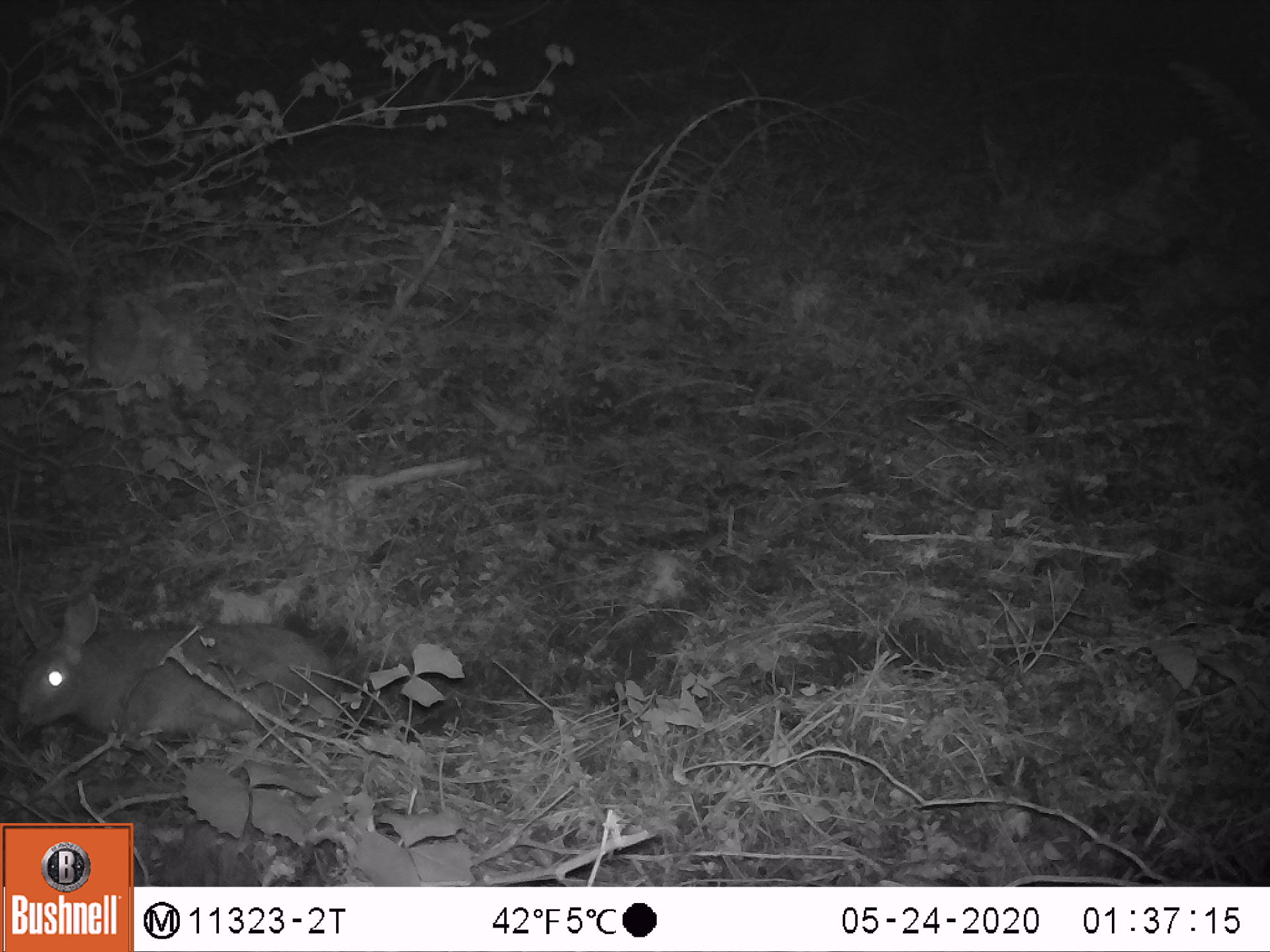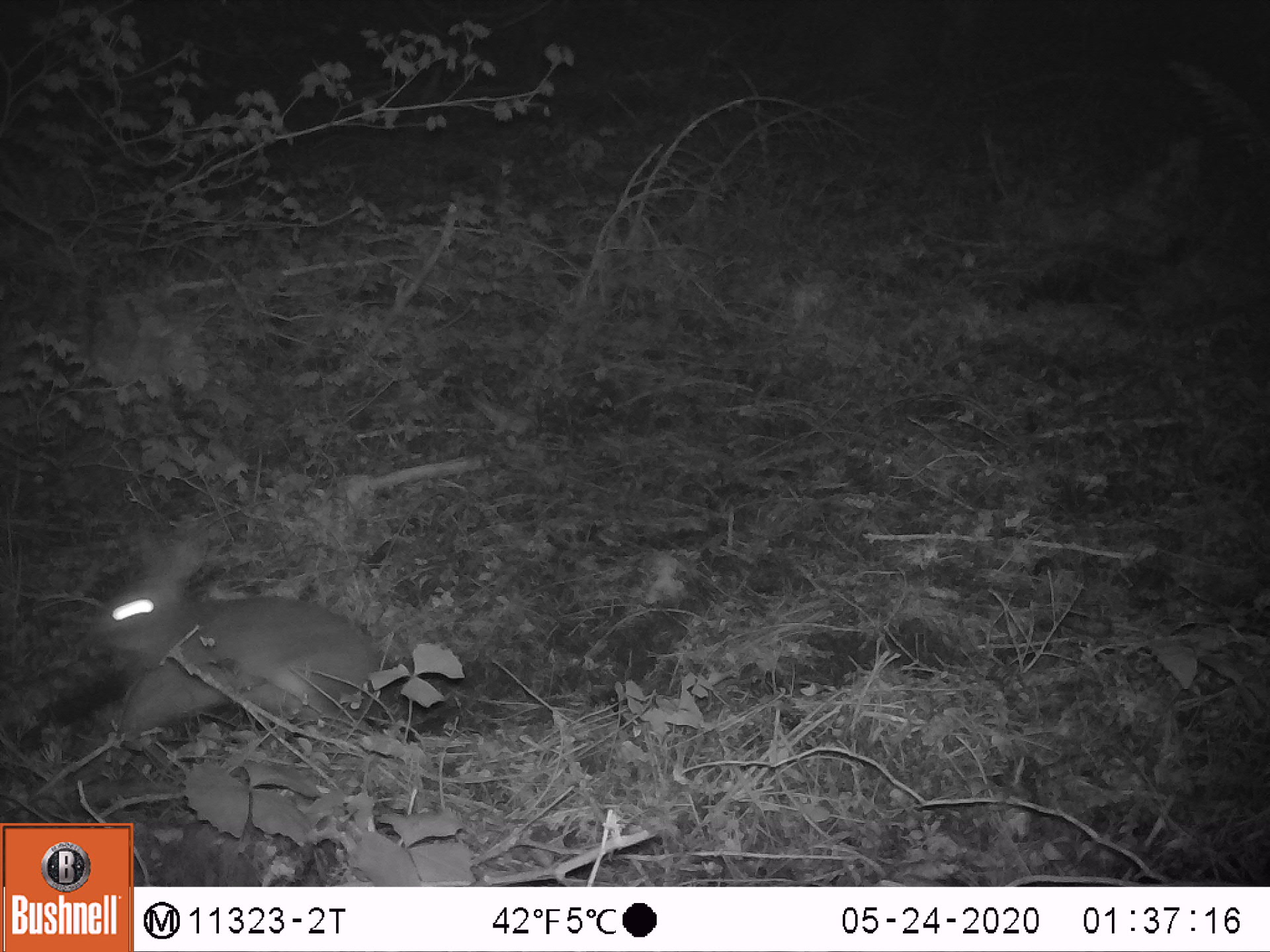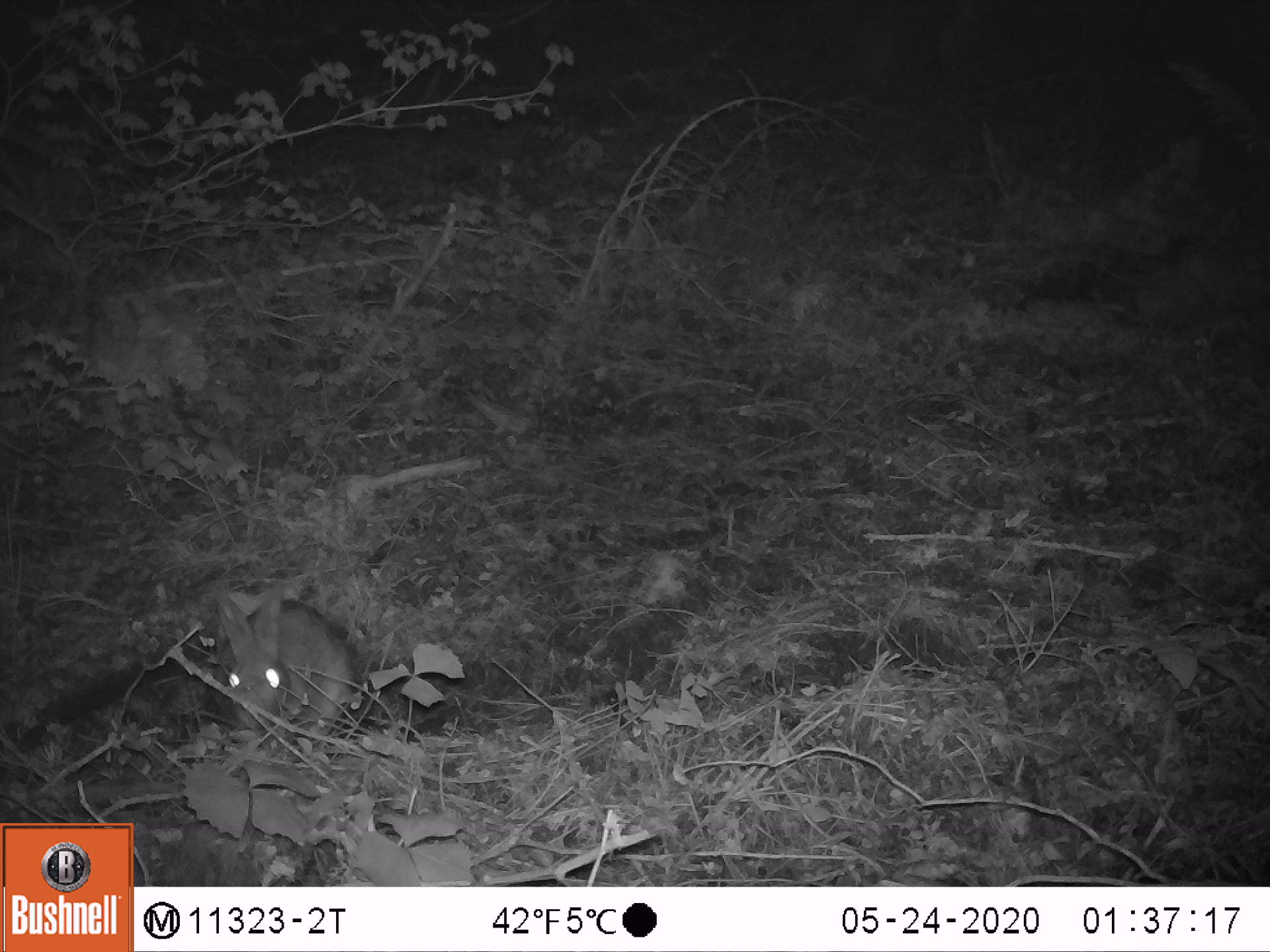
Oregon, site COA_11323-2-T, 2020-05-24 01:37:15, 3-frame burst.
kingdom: Animalia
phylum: Chordata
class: Mammalia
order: Lagomorpha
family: Leporidae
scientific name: Leporidae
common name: hares and rabbits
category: leporidae family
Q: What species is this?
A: Leporidae family (hares and rabbits) (Leporidae).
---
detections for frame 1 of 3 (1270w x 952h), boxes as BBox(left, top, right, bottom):
leporidae family: BBox(14, 588, 350, 759)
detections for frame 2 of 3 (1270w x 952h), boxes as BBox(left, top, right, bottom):
leporidae family: BBox(91, 528, 369, 763)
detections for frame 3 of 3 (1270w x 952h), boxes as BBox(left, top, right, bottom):
leporidae family: BBox(207, 590, 367, 754)